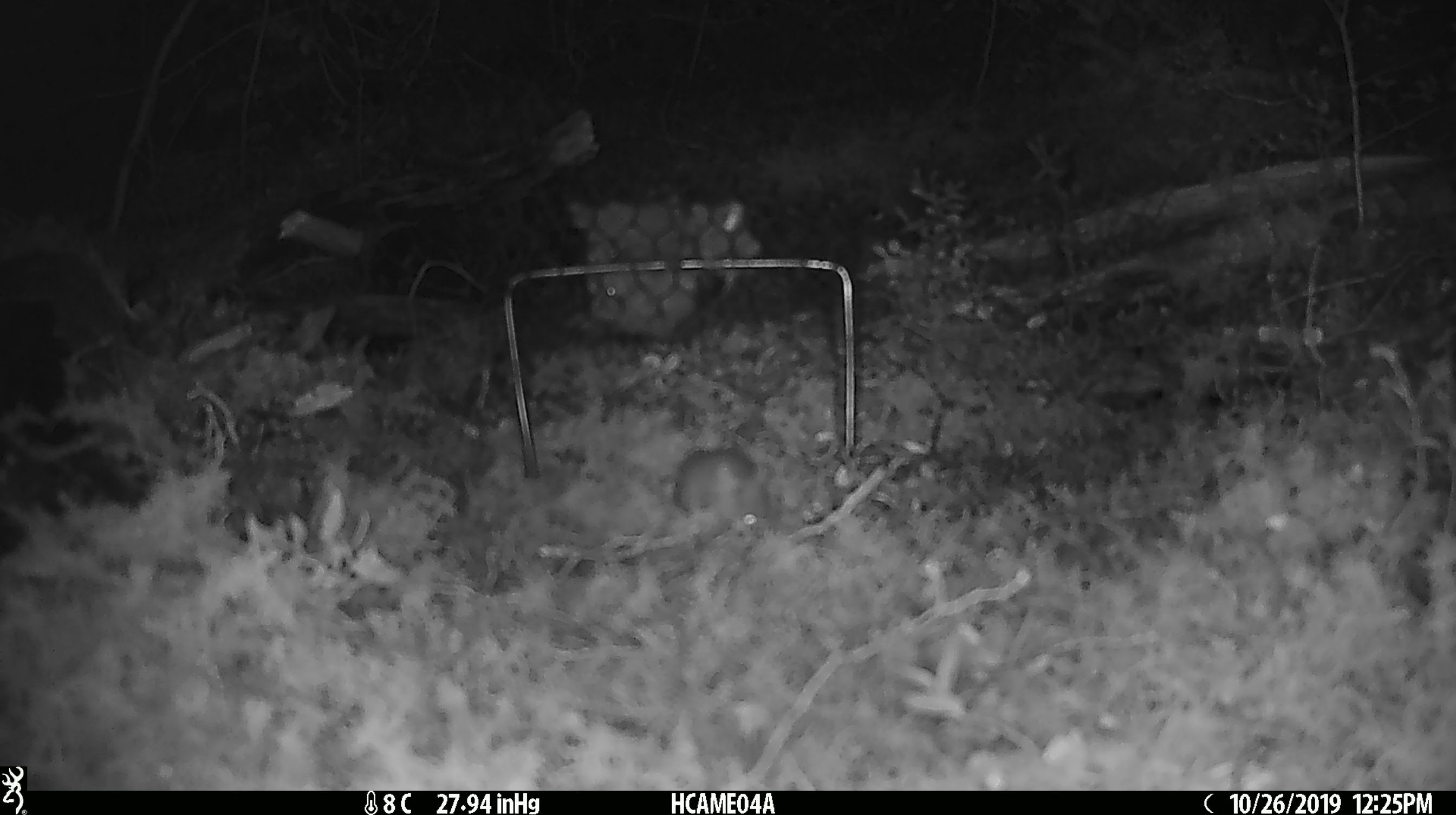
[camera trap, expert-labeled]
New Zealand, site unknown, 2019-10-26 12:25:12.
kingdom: Animalia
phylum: Chordata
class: Mammalia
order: Rodentia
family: Muridae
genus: Mus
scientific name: Mus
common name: mouse